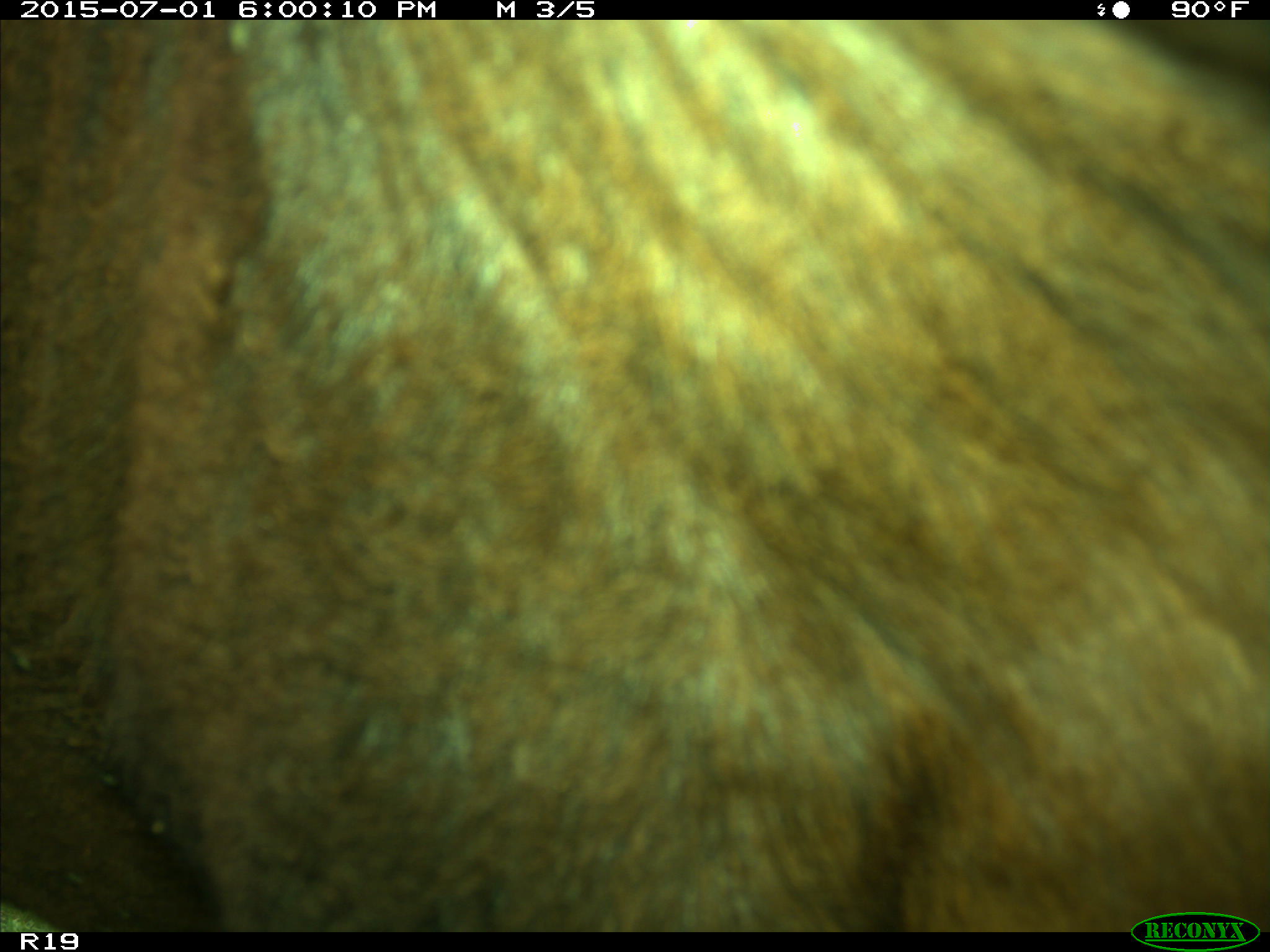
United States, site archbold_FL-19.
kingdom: Animalia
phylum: Chordata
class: Mammalia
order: Artiodactyla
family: Bovidae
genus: Bos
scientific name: Bos taurus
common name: domestic cow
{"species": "Bos taurus (domestic cow)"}